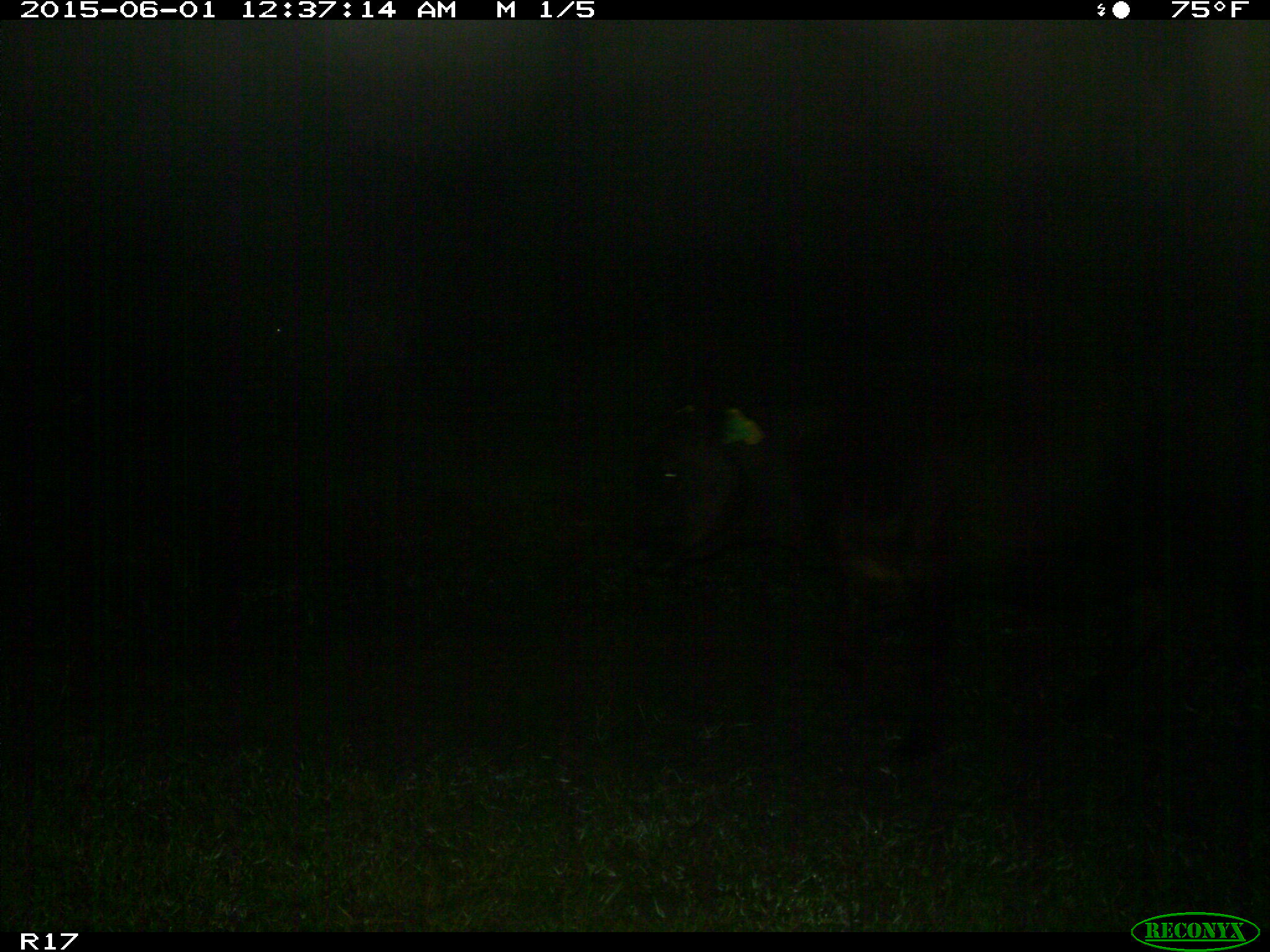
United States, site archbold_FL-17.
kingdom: Animalia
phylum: Chordata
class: Mammalia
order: Artiodactyla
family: Bovidae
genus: Bos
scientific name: Bos taurus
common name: domestic cow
Bos taurus (domestic cow).